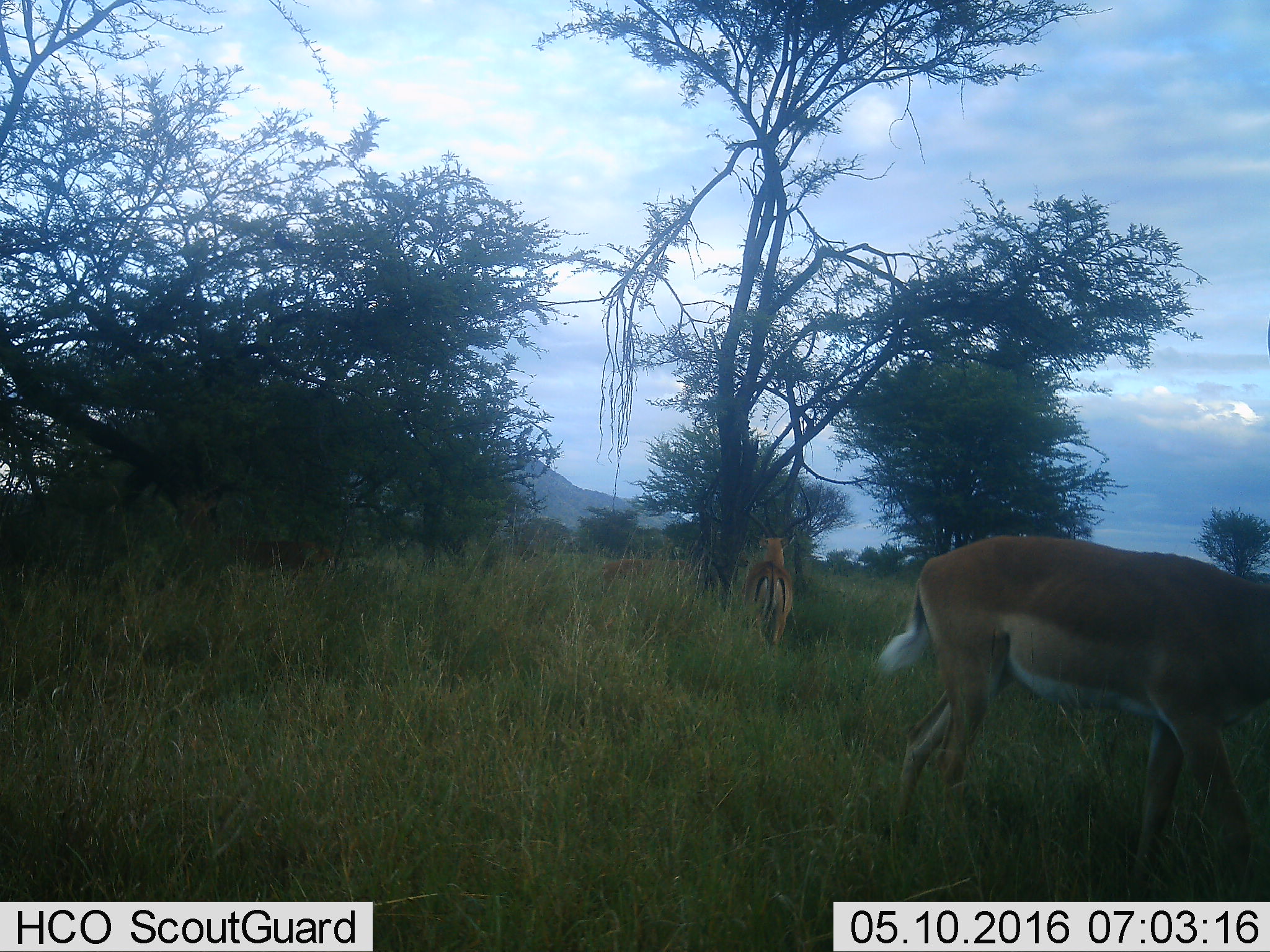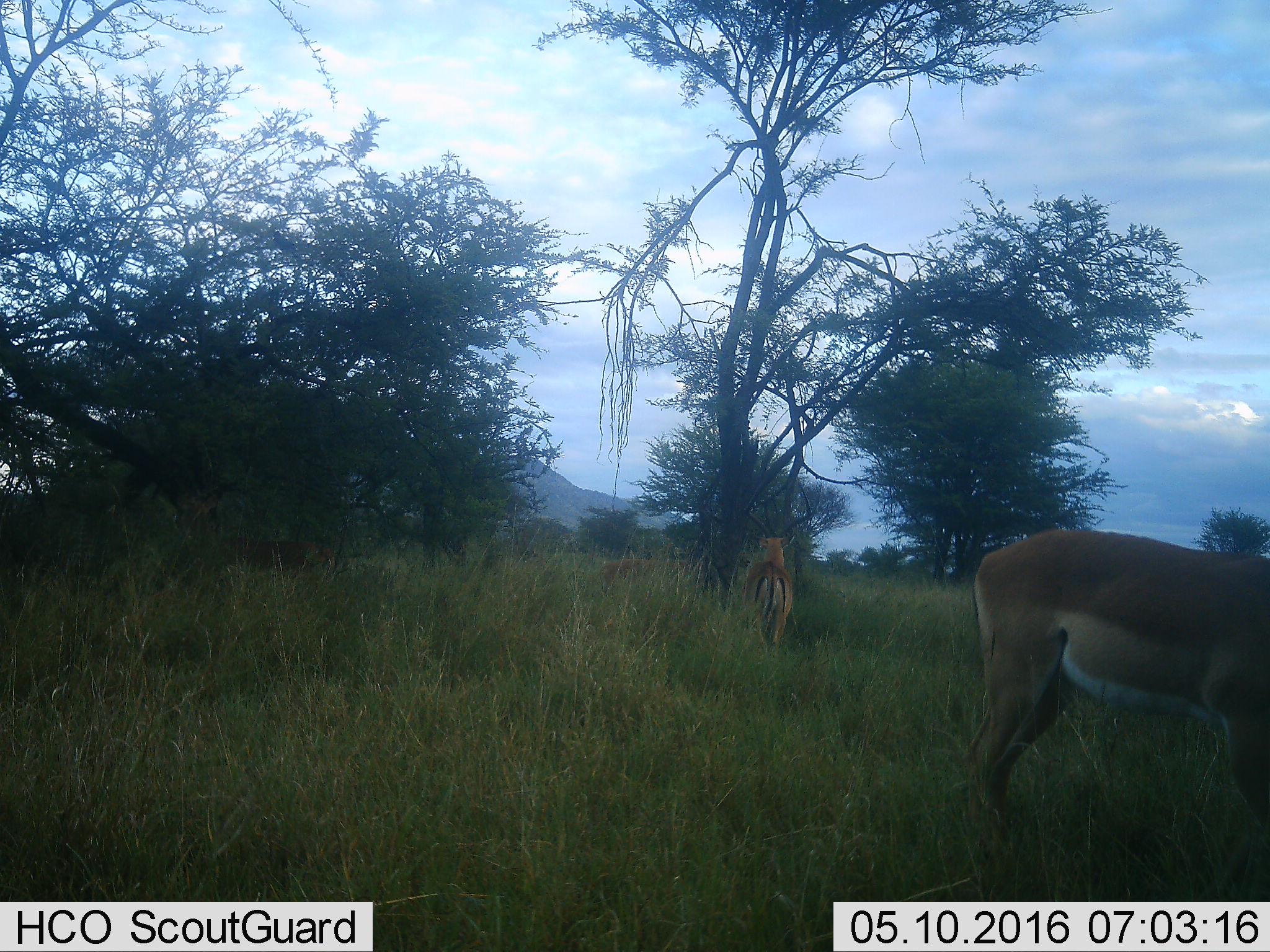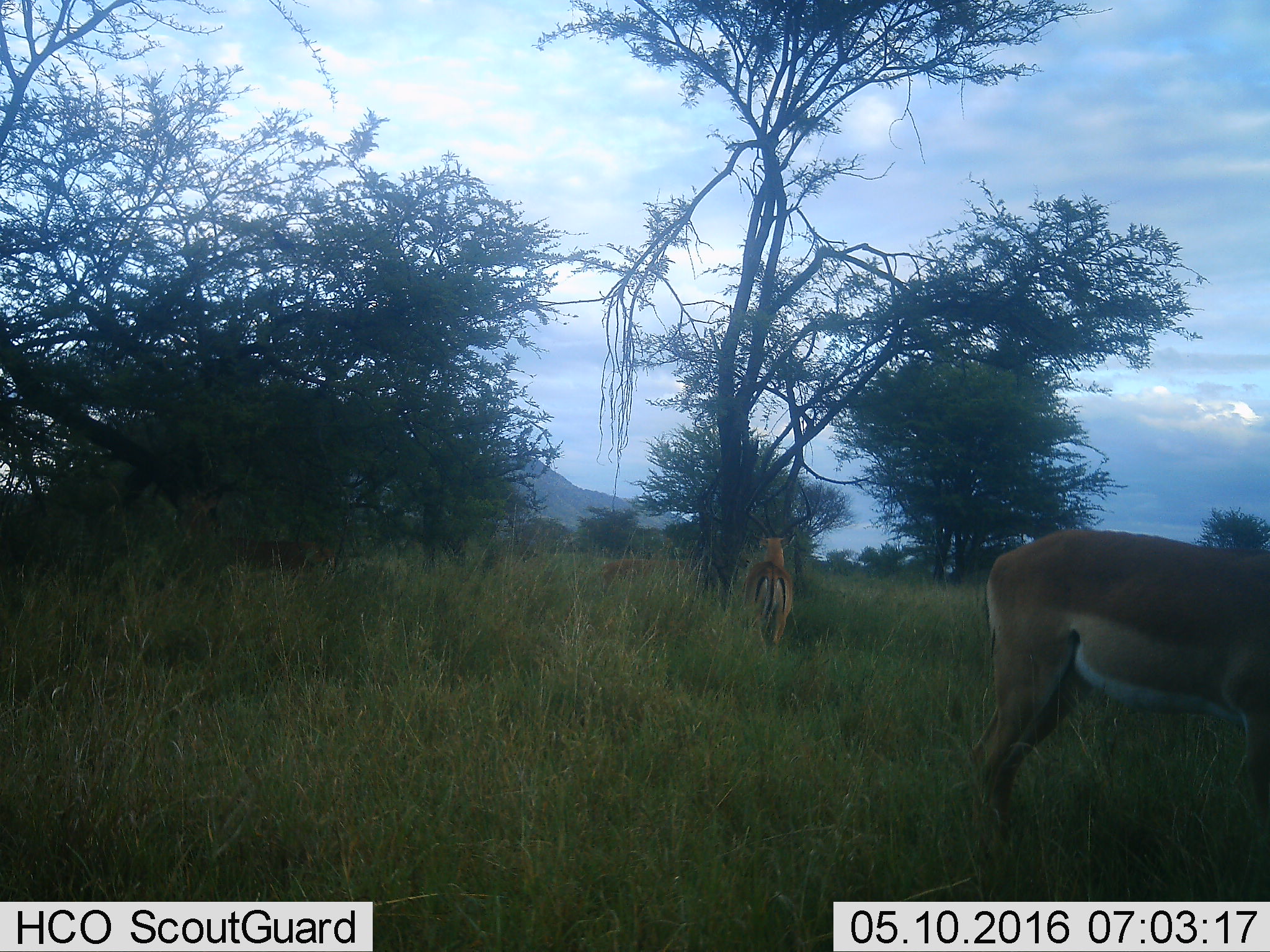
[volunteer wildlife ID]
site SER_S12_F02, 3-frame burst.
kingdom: Animalia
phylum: Chordata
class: Mammalia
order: Artiodactyla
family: Bovidae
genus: Aepyceros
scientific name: Aepyceros melampus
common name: impala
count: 2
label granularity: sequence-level